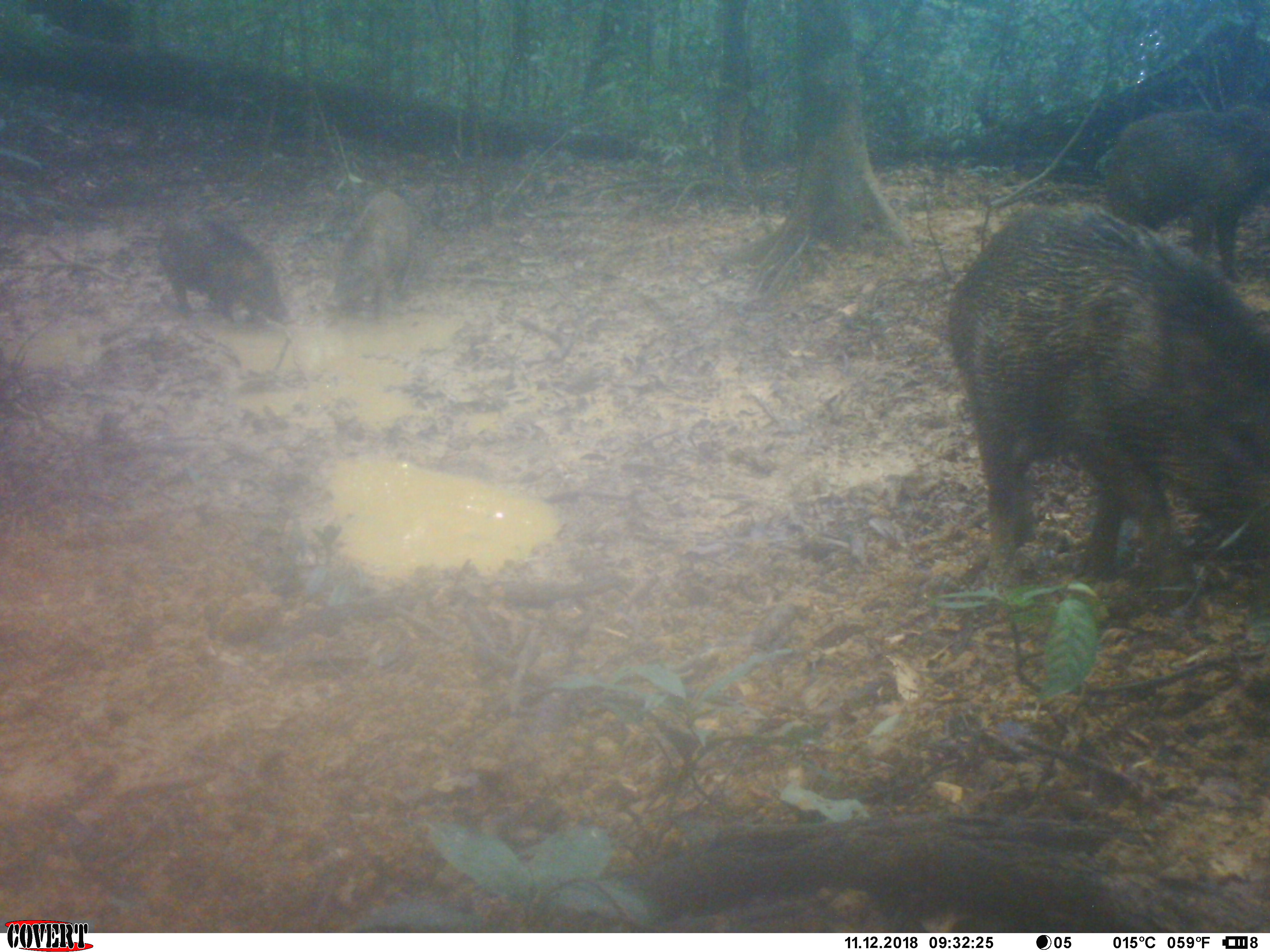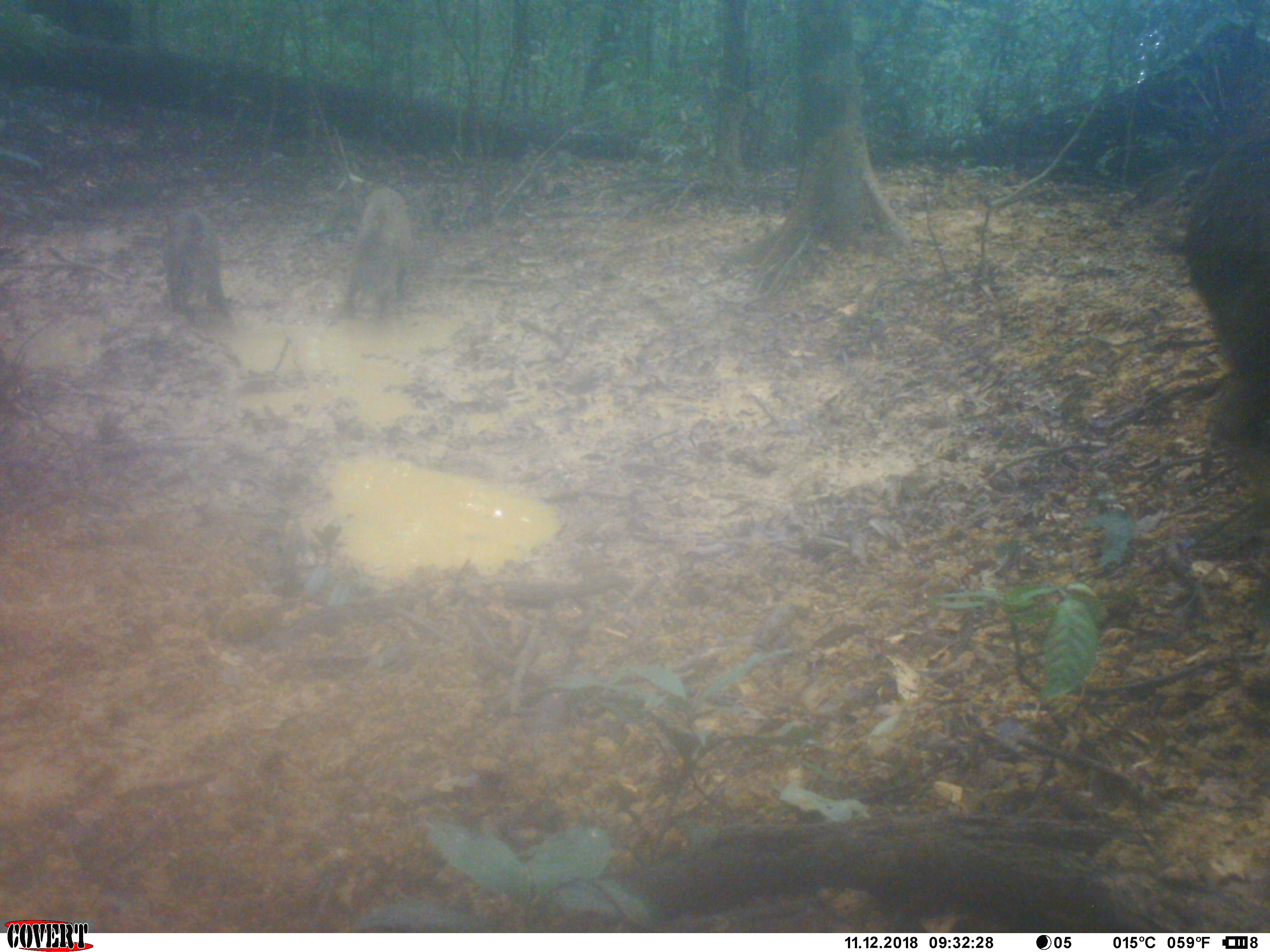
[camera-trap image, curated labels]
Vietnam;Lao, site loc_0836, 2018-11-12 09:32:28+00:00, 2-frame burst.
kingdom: Animalia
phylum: Chordata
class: Mammalia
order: Artiodactyla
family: Suidae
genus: Sus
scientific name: Sus scrofa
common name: eurasian wild pig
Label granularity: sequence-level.